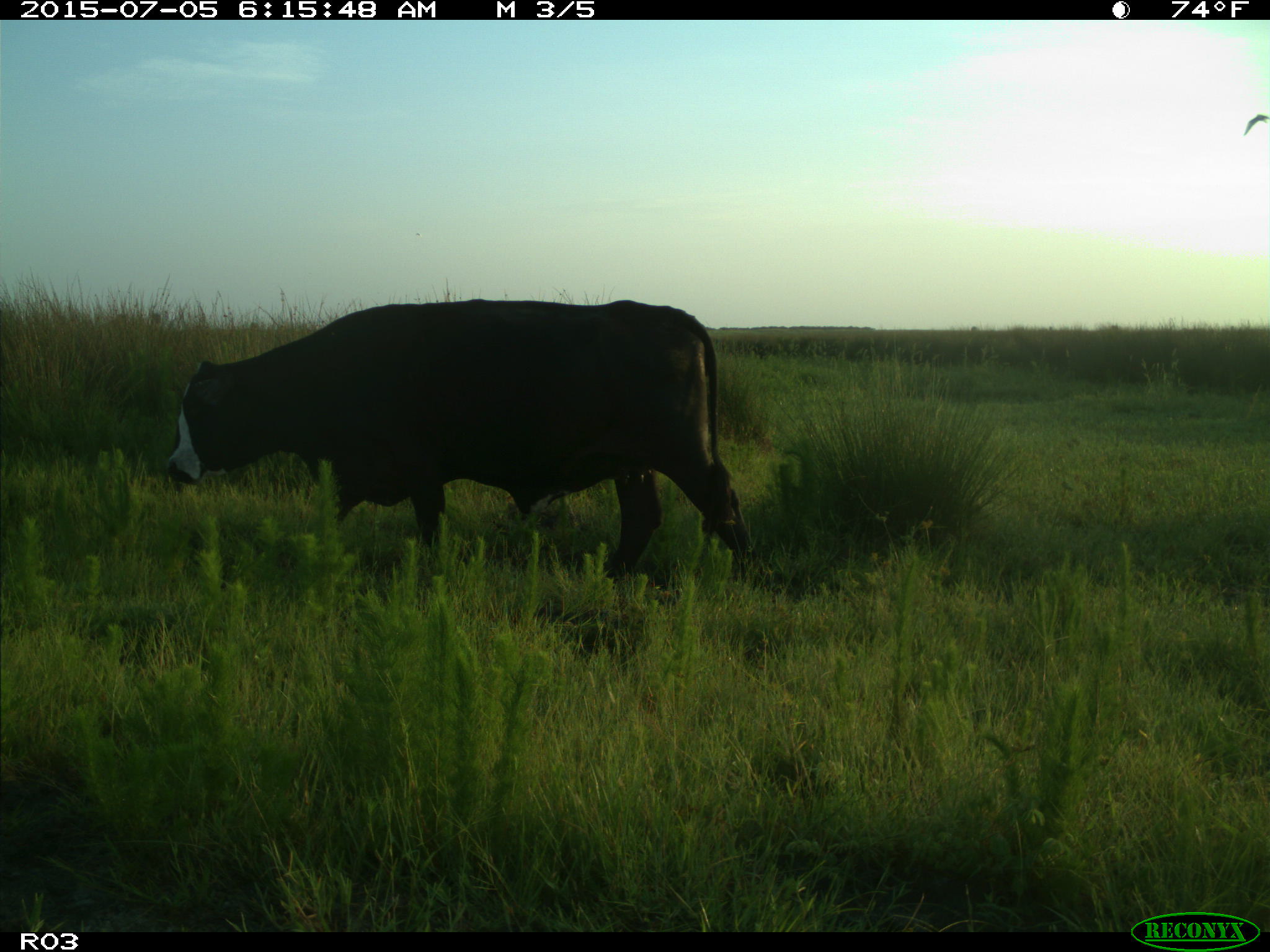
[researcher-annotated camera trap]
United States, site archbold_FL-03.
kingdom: Animalia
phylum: Chordata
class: Mammalia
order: Artiodactyla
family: Bovidae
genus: Bos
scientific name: Bos taurus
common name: domestic cow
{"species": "Bos taurus (domestic cow)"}